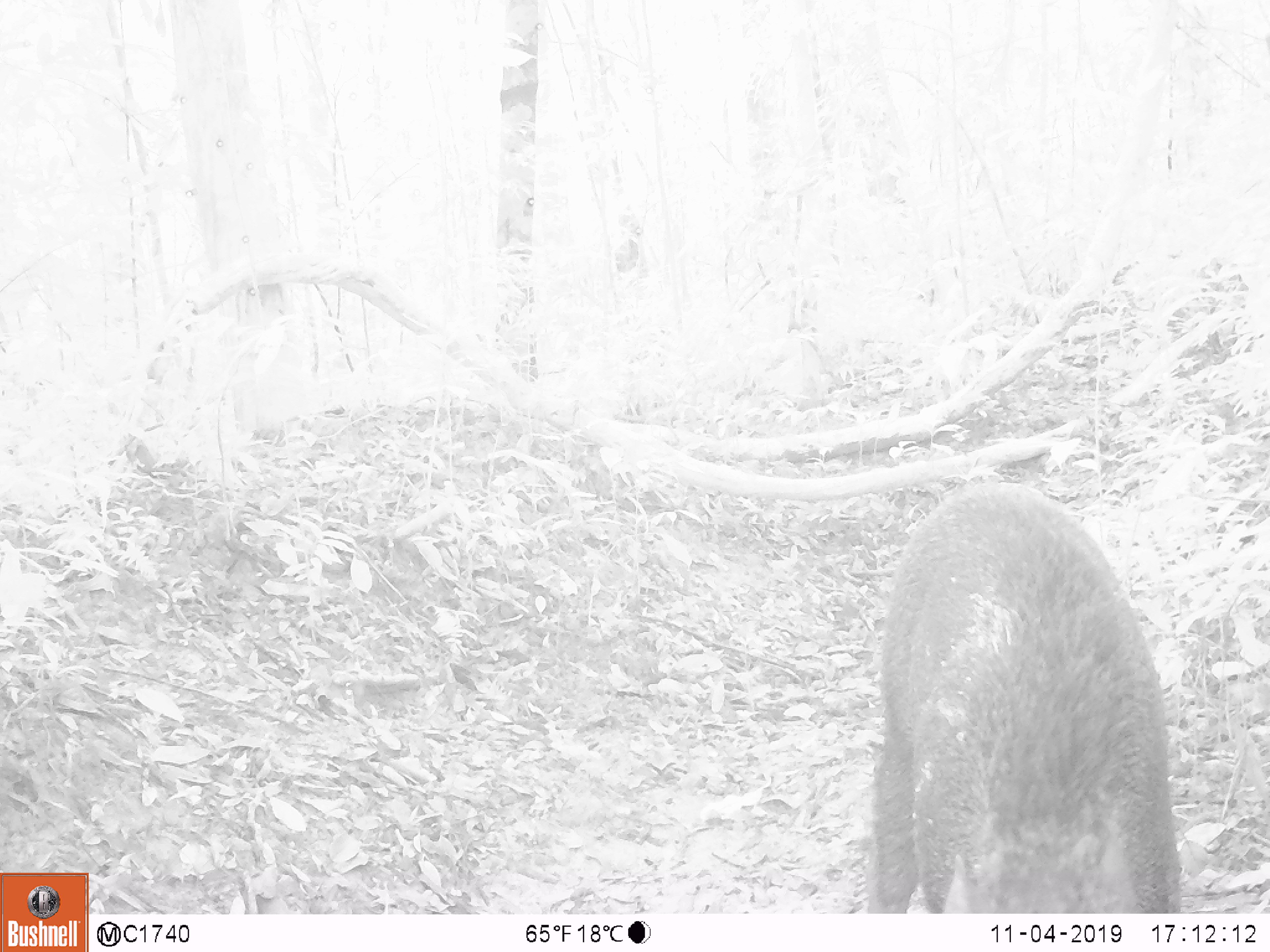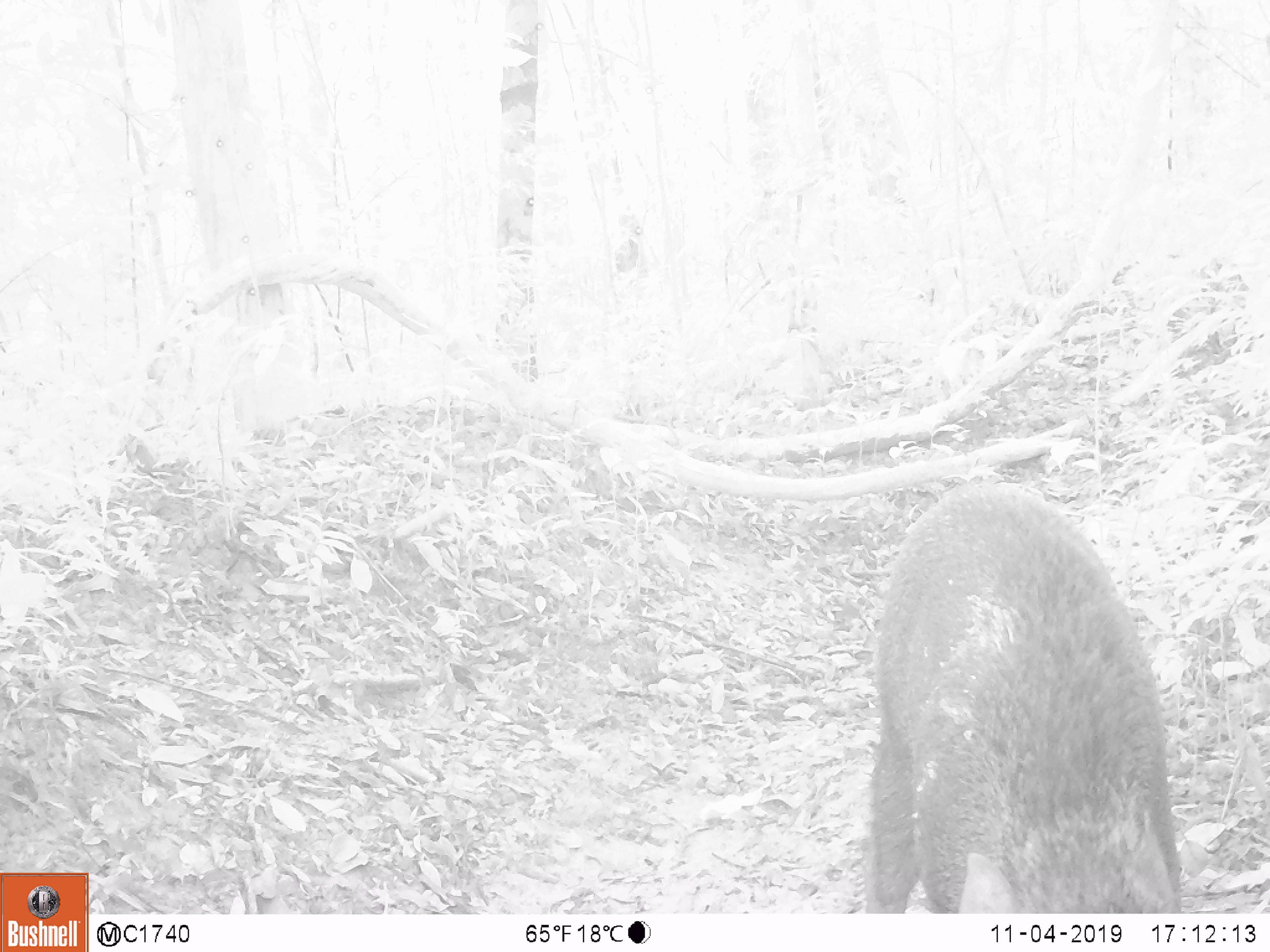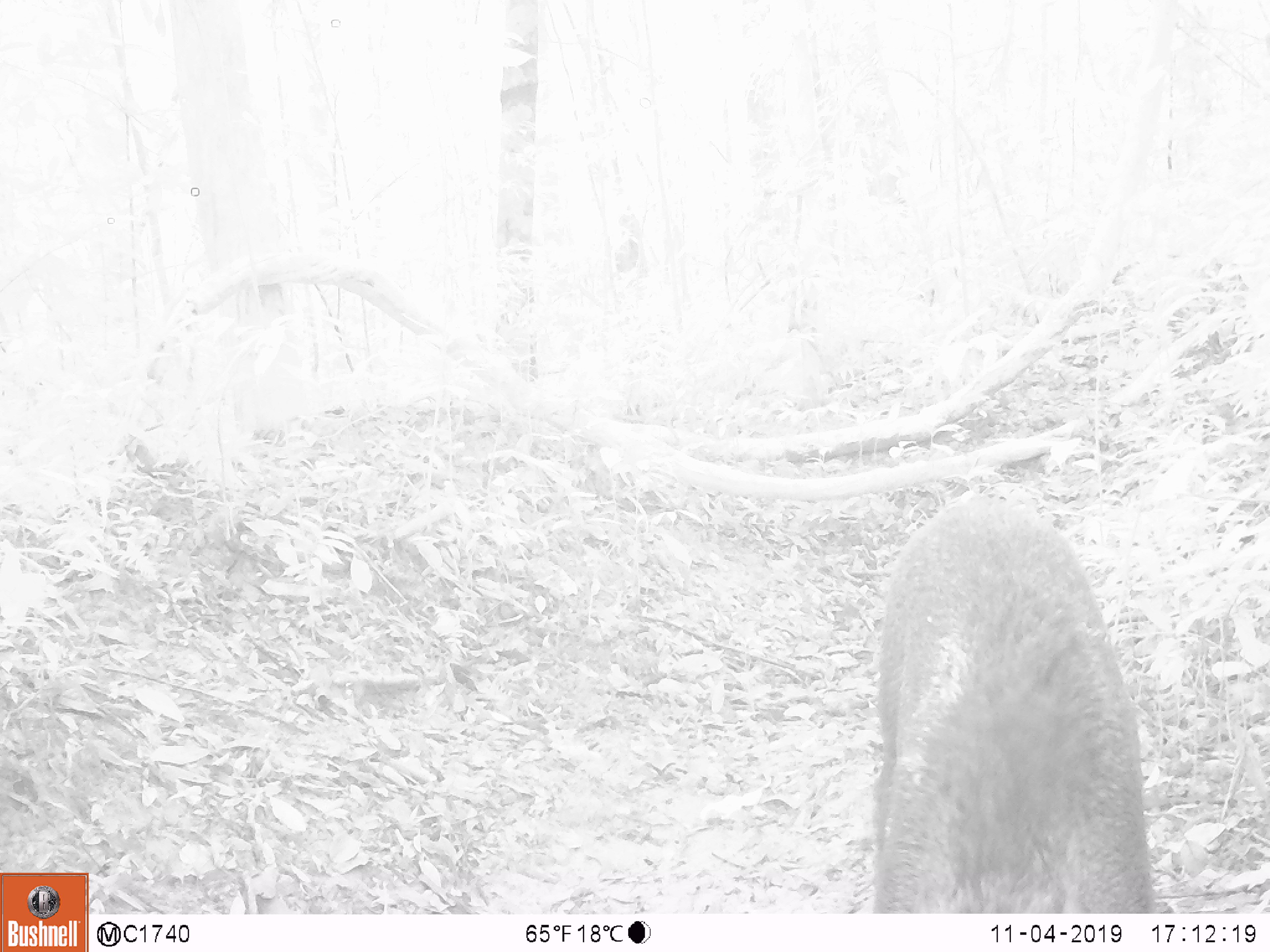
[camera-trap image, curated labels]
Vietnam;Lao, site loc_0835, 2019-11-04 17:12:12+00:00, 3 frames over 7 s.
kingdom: Animalia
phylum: Chordata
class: Mammalia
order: Artiodactyla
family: Suidae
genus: Sus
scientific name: Sus scrofa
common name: eurasian wild pig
Eurasian wild pig (Sus scrofa). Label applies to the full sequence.